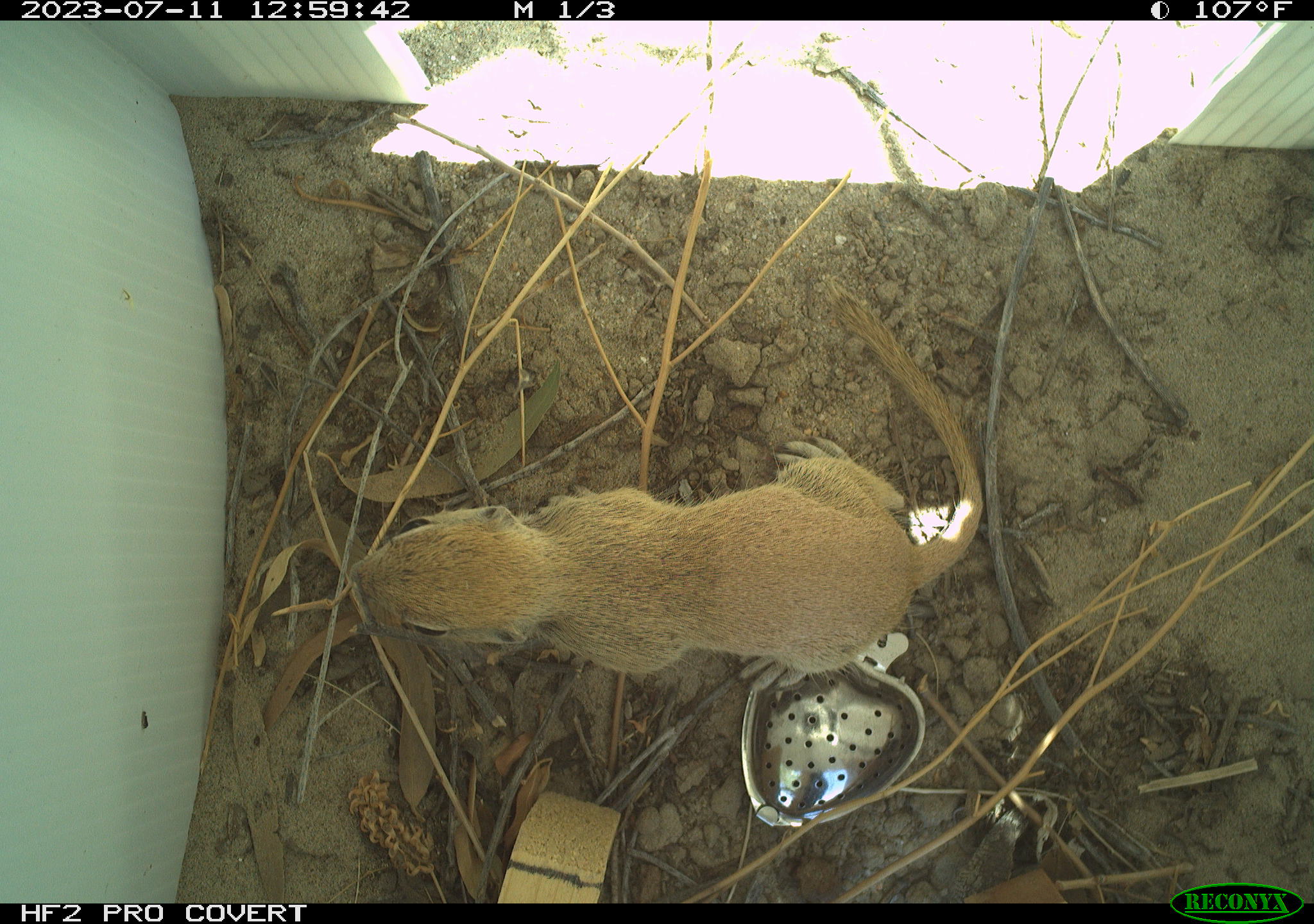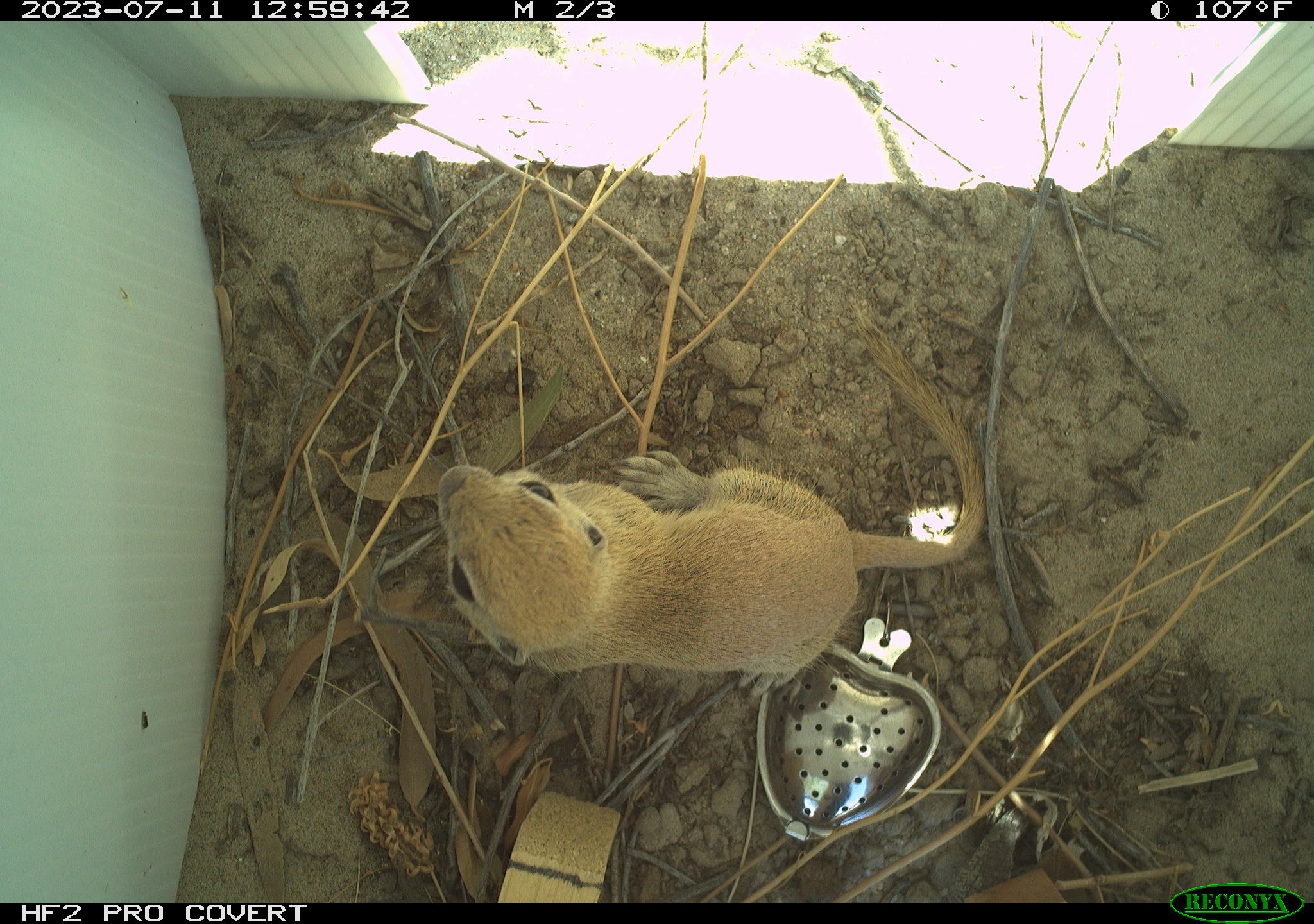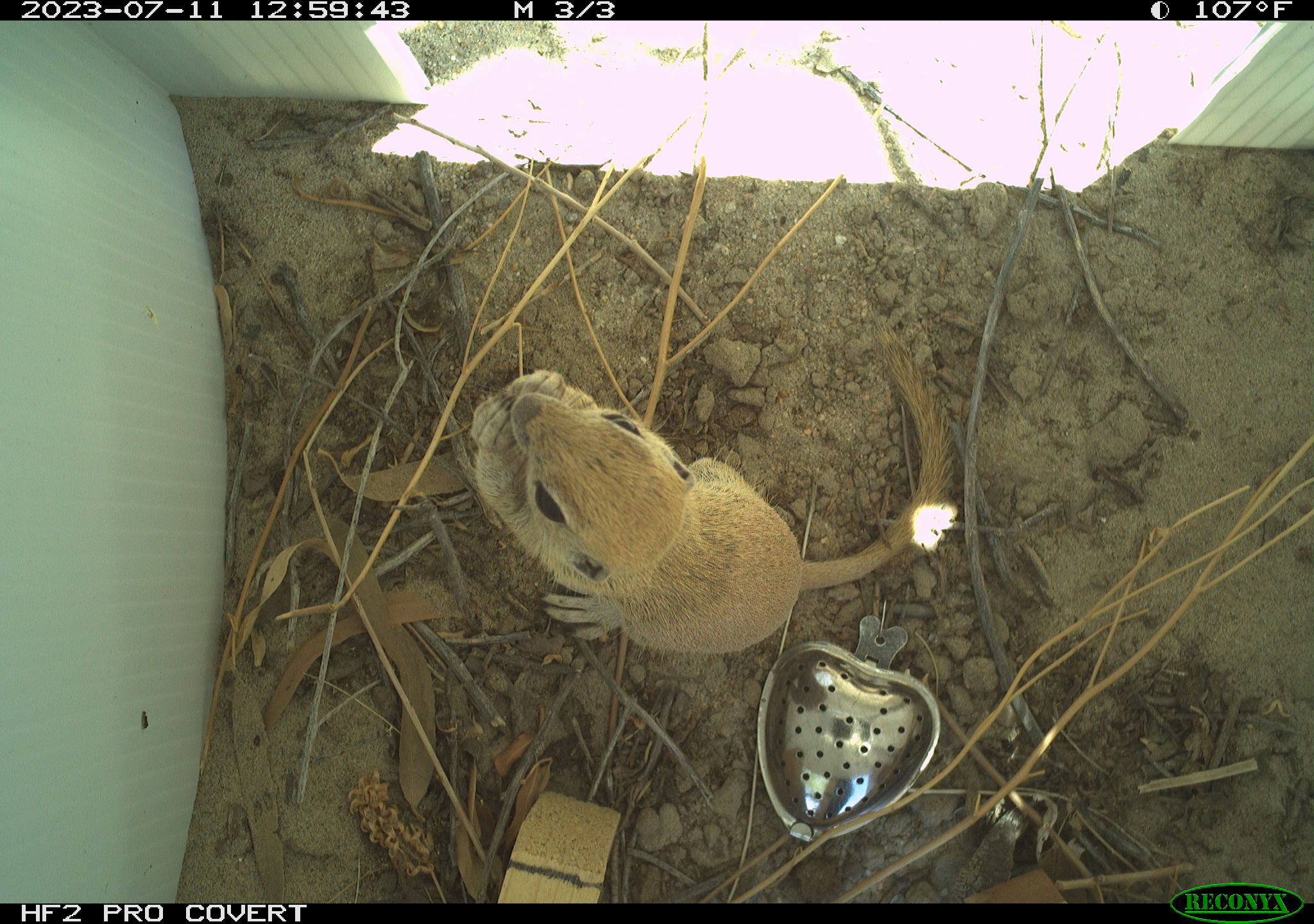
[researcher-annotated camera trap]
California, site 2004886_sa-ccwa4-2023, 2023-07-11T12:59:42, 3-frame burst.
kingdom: Animalia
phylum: Chordata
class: Mammalia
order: Rodentia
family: Sciuridae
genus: Xerospermophilus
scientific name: Xerospermophilus tereticaudus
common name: round-tailed ground squirrel